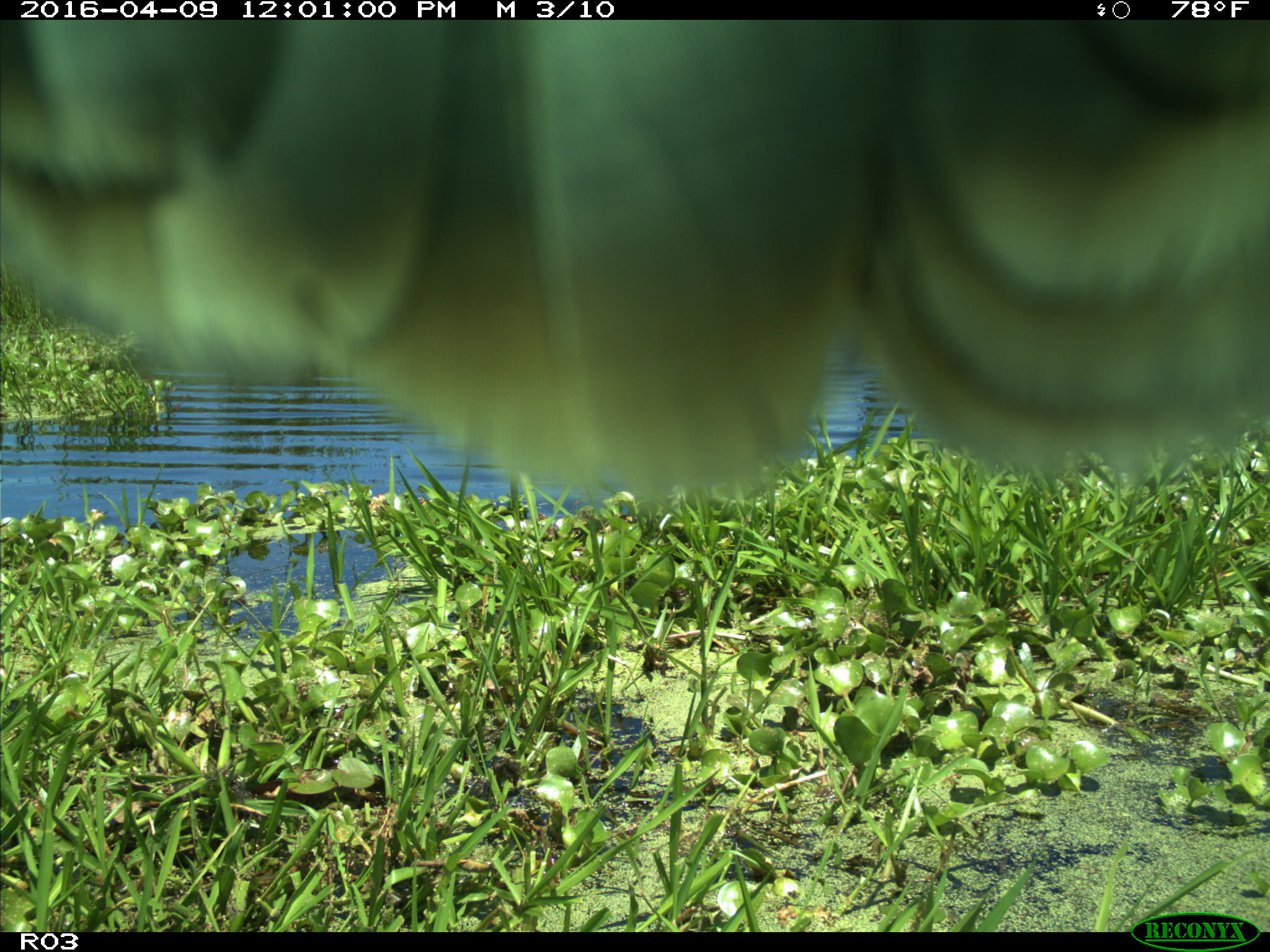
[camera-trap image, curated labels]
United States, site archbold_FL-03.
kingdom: Animalia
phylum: Chordata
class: Mammalia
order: Artiodactyla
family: Bovidae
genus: Bos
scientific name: Bos taurus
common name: domestic cow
Bos taurus (domestic cow).